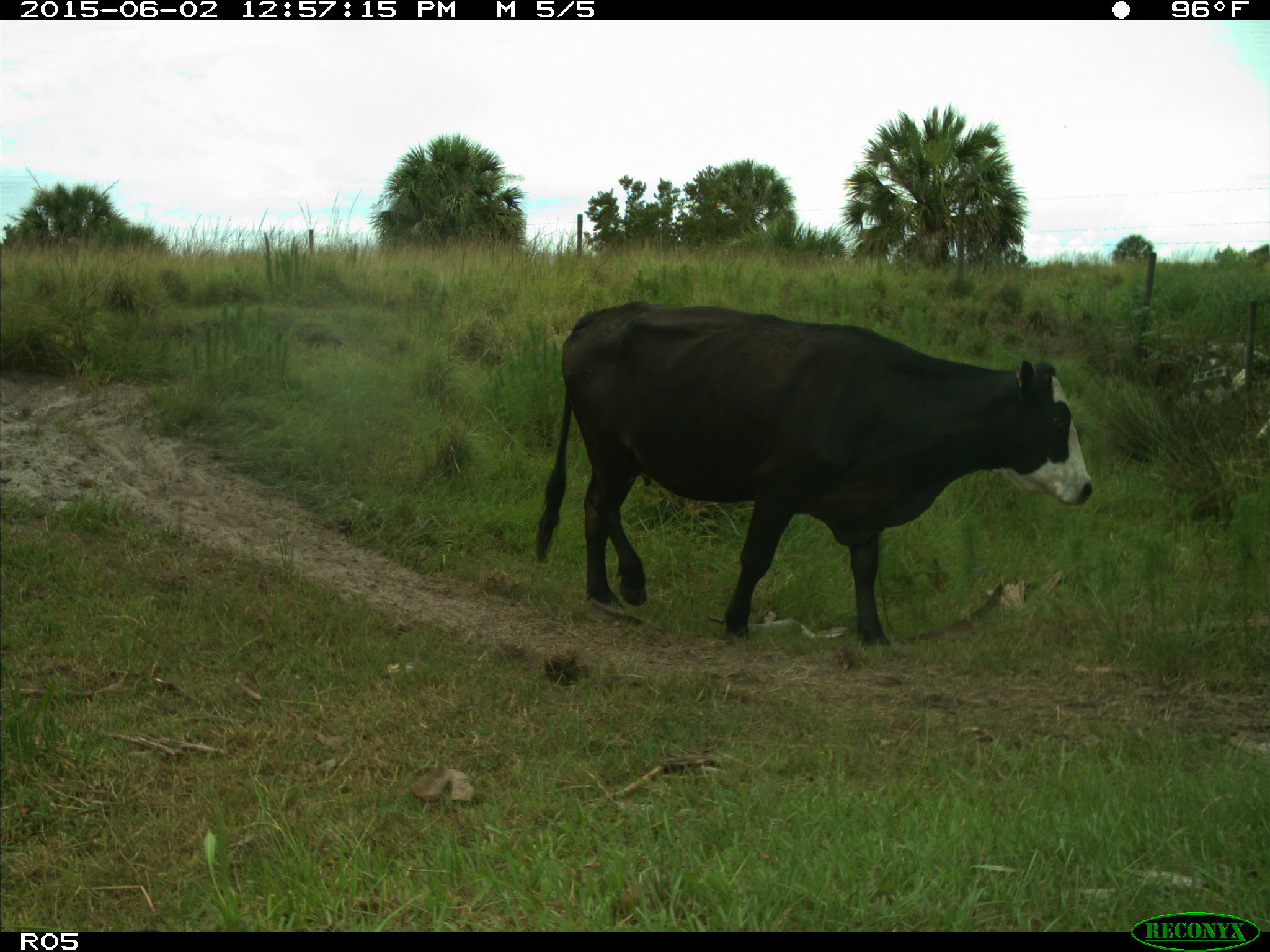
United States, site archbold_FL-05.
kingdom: Animalia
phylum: Chordata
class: Mammalia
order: Artiodactyla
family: Bovidae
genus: Bos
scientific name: Bos taurus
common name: domestic cow